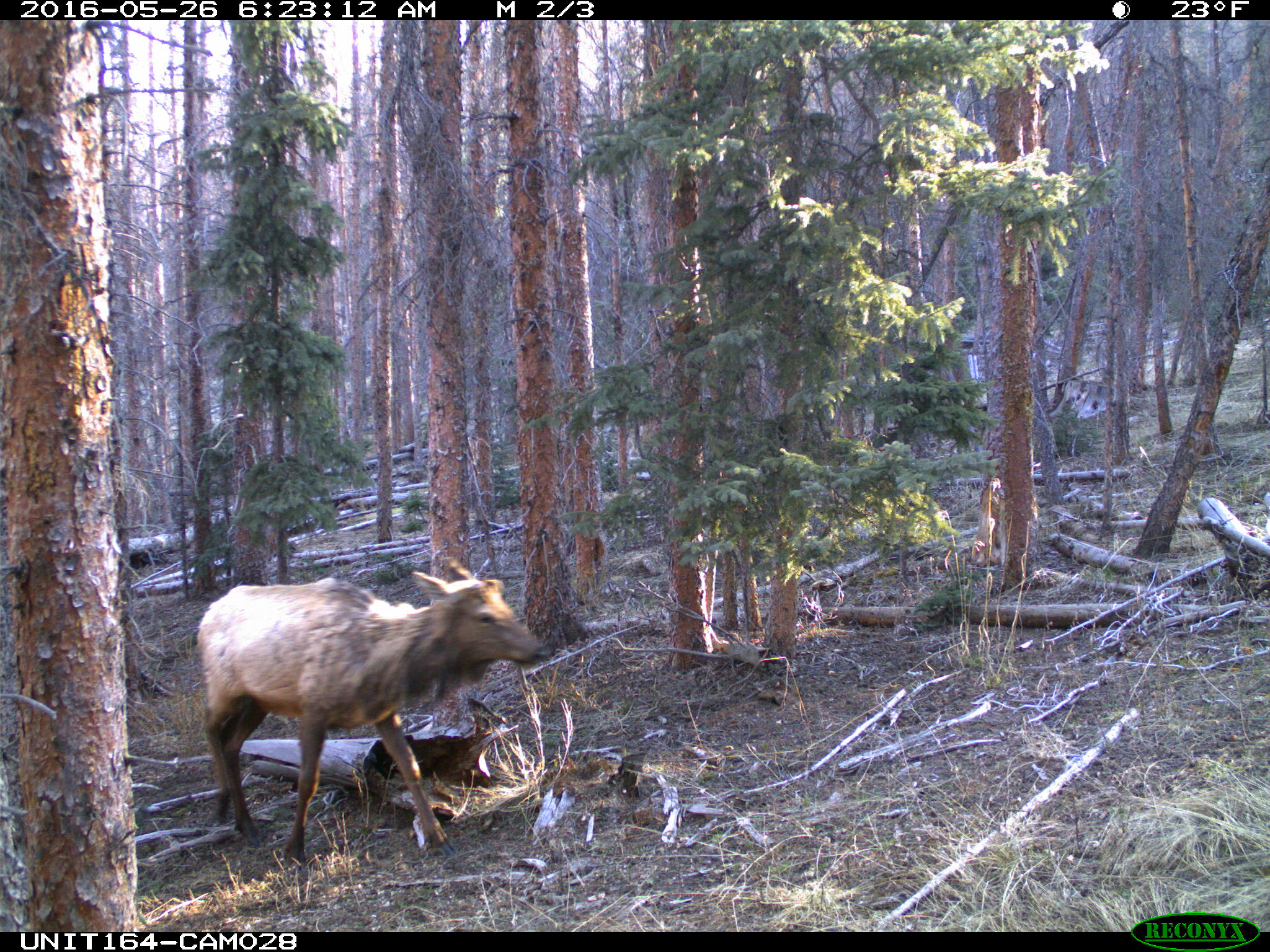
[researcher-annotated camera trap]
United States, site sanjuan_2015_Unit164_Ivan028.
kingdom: Animalia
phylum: Chordata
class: Mammalia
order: Artiodactyla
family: Cervidae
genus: Cervus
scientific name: Cervus elaphus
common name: red deer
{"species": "Cervus elaphus (red deer)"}